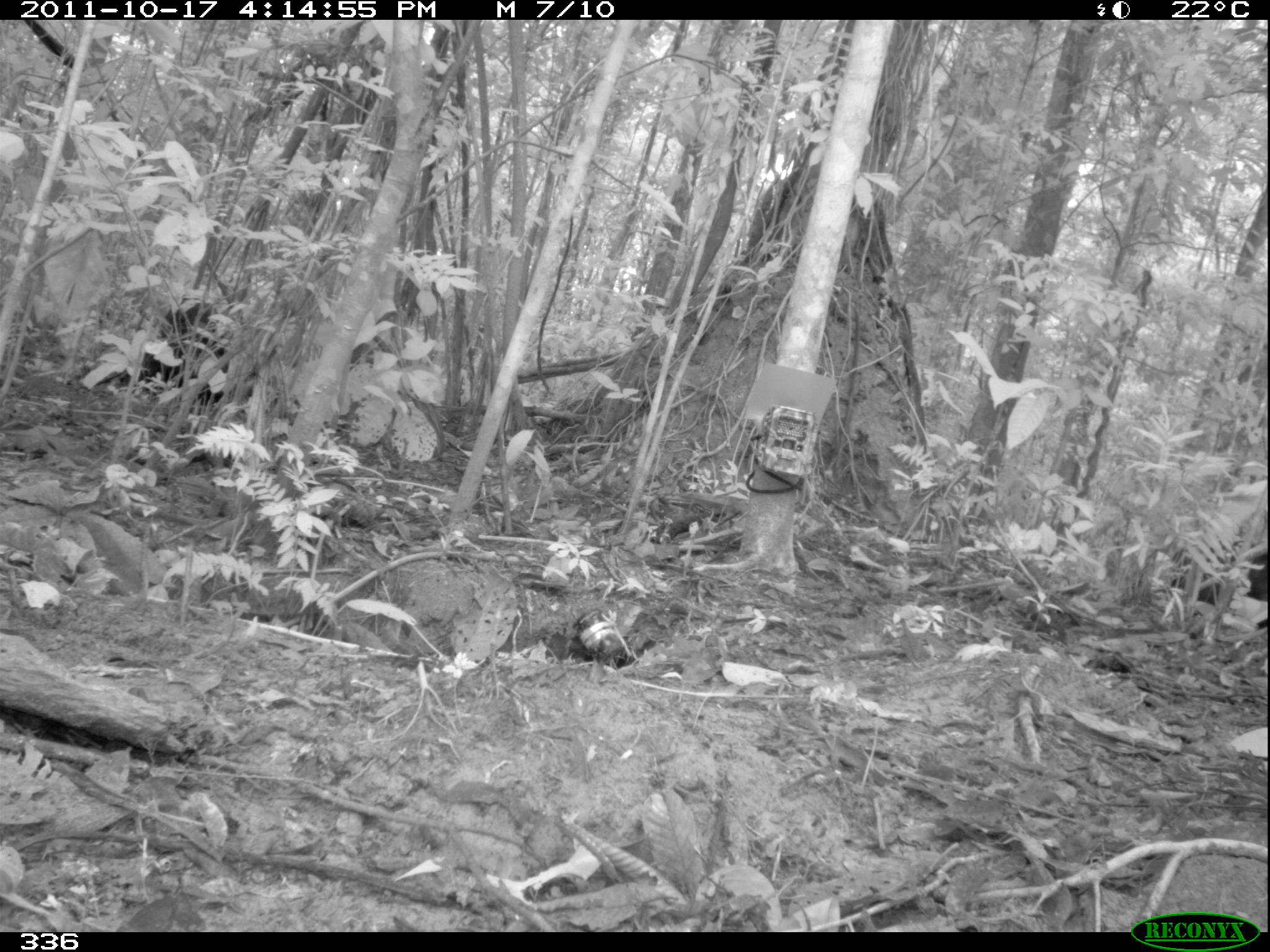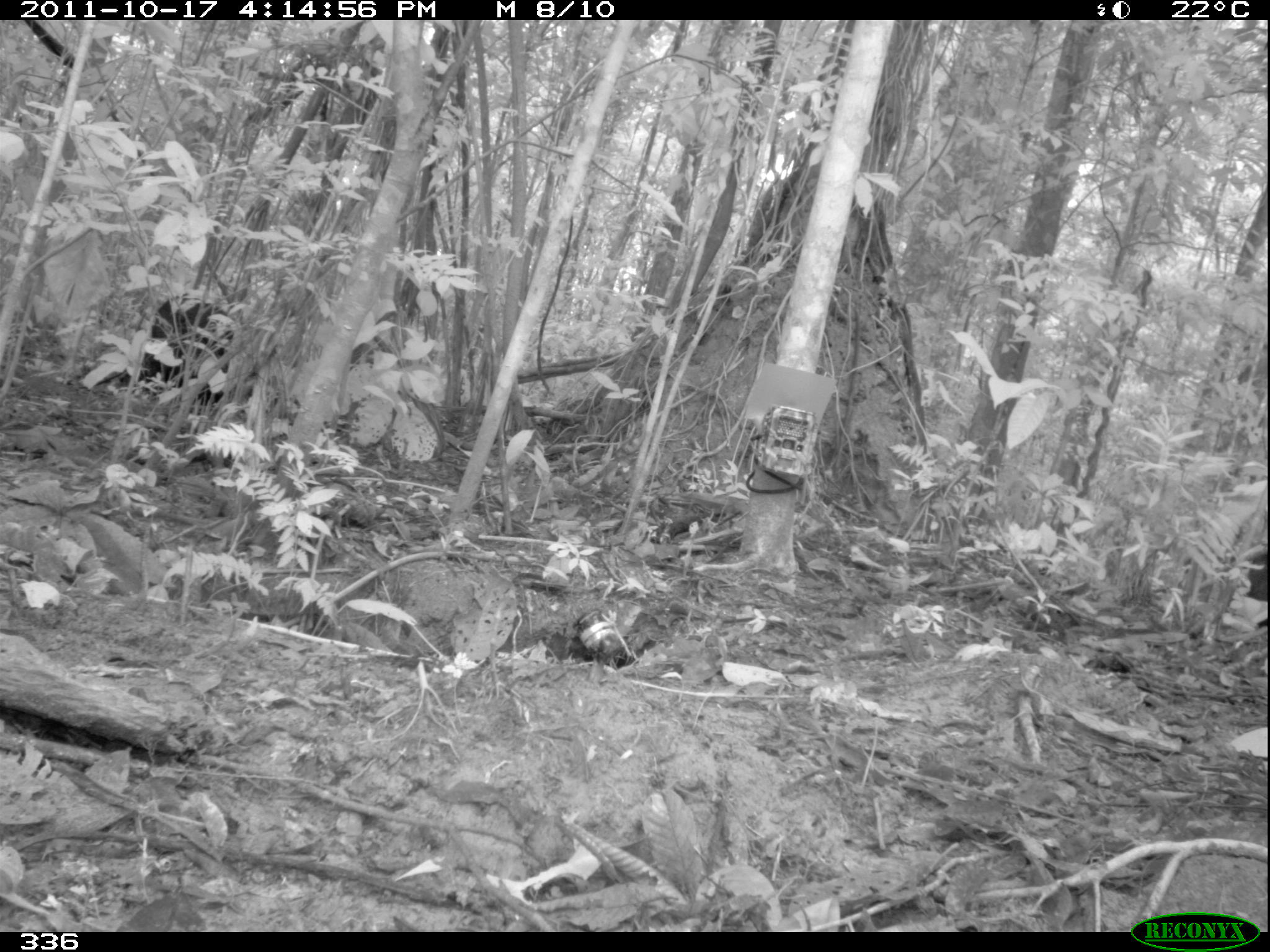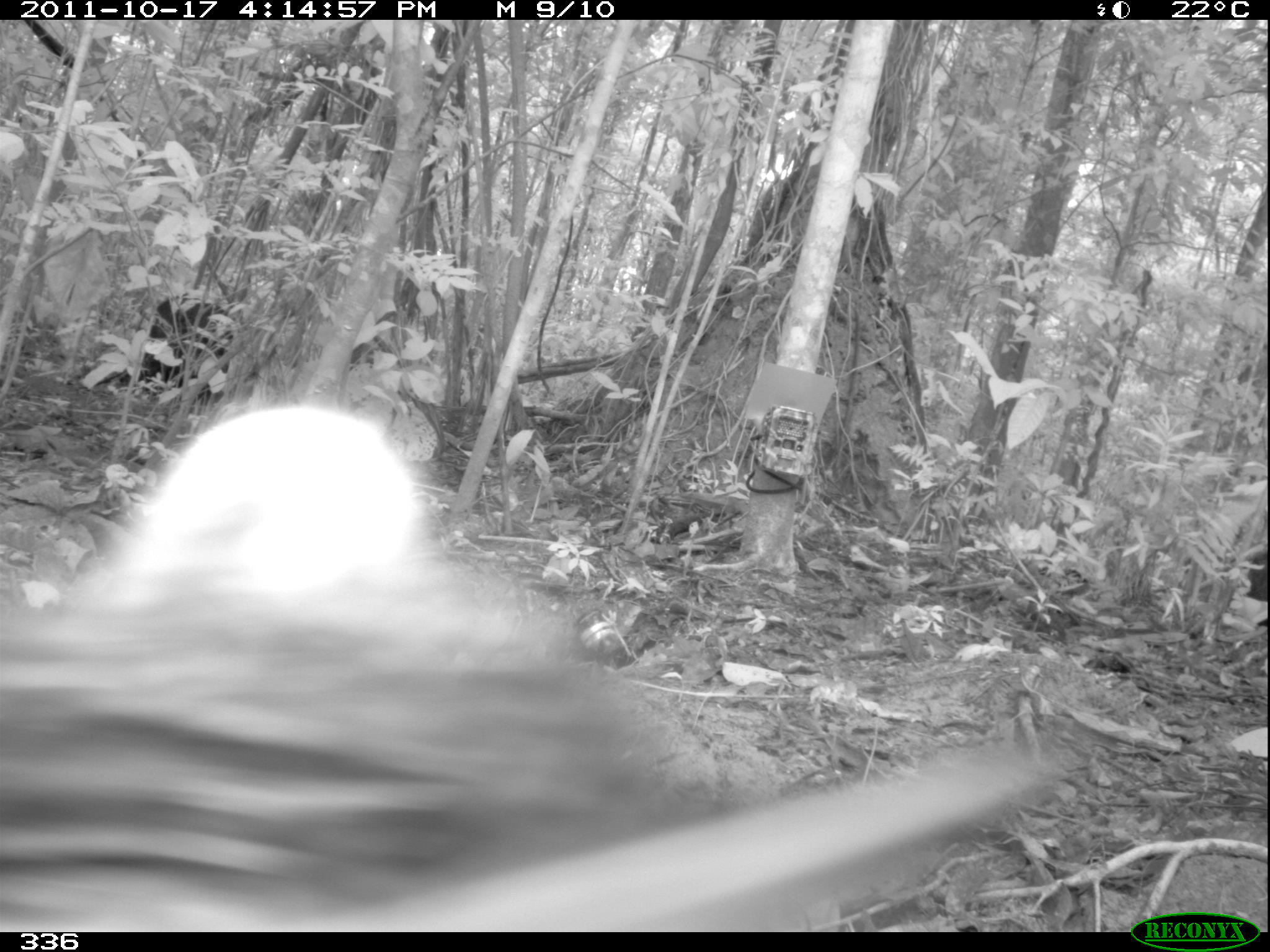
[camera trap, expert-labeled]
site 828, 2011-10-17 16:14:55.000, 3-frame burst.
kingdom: Animalia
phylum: Chordata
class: Mammalia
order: Artiodactyla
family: Tayassuidae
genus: Tayassu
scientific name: Tayassu pecari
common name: white-lipped peccary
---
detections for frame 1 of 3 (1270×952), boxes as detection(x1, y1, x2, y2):
tayassu pecari: detection(1170, 545, 1270, 629)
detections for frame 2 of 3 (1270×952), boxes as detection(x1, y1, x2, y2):
tayassu pecari: detection(1245, 551, 1270, 631)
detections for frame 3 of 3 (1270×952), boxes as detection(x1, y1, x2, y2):
tayassu pecari: detection(0, 572, 1056, 932); detection(1244, 549, 1269, 629)